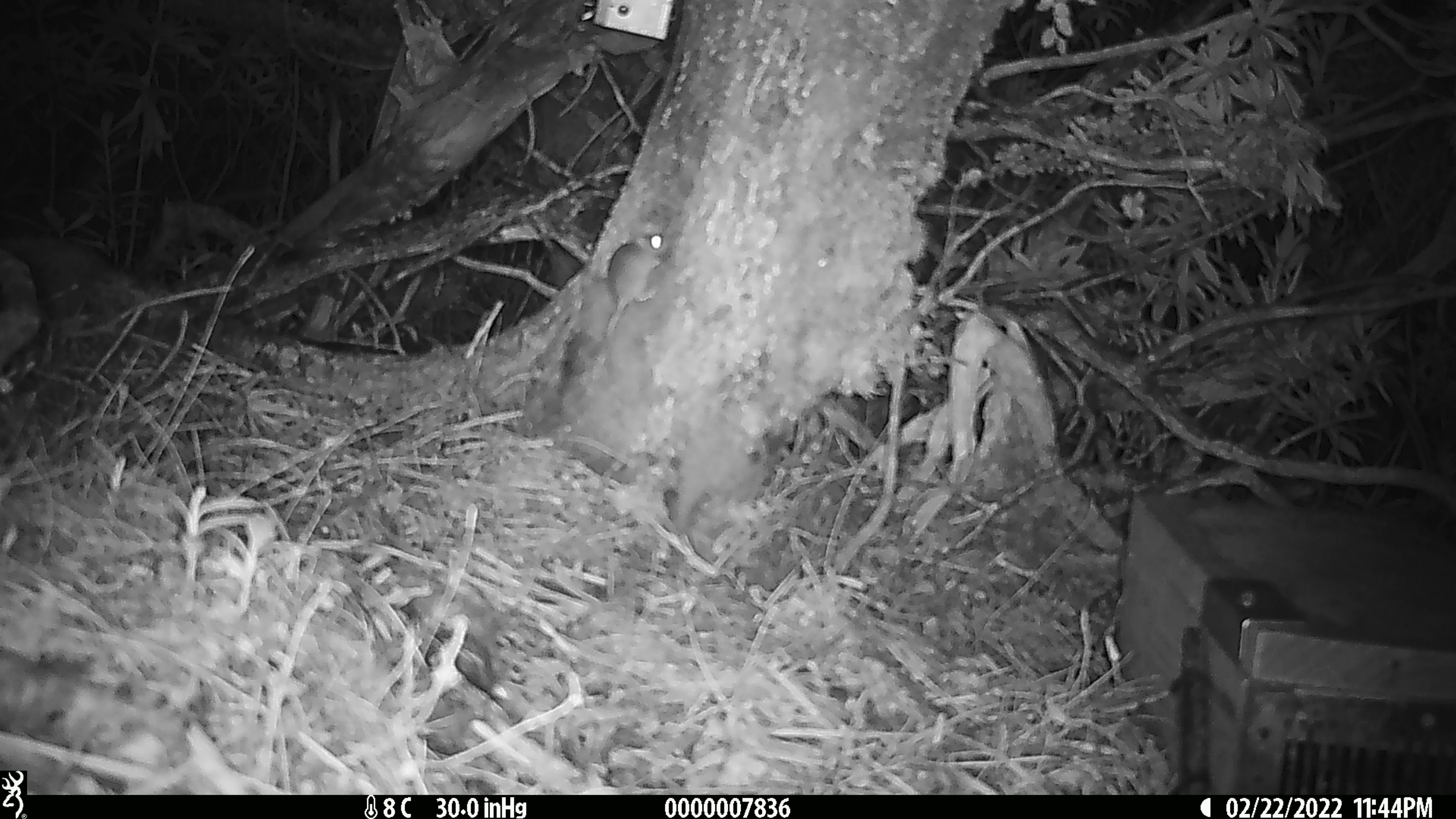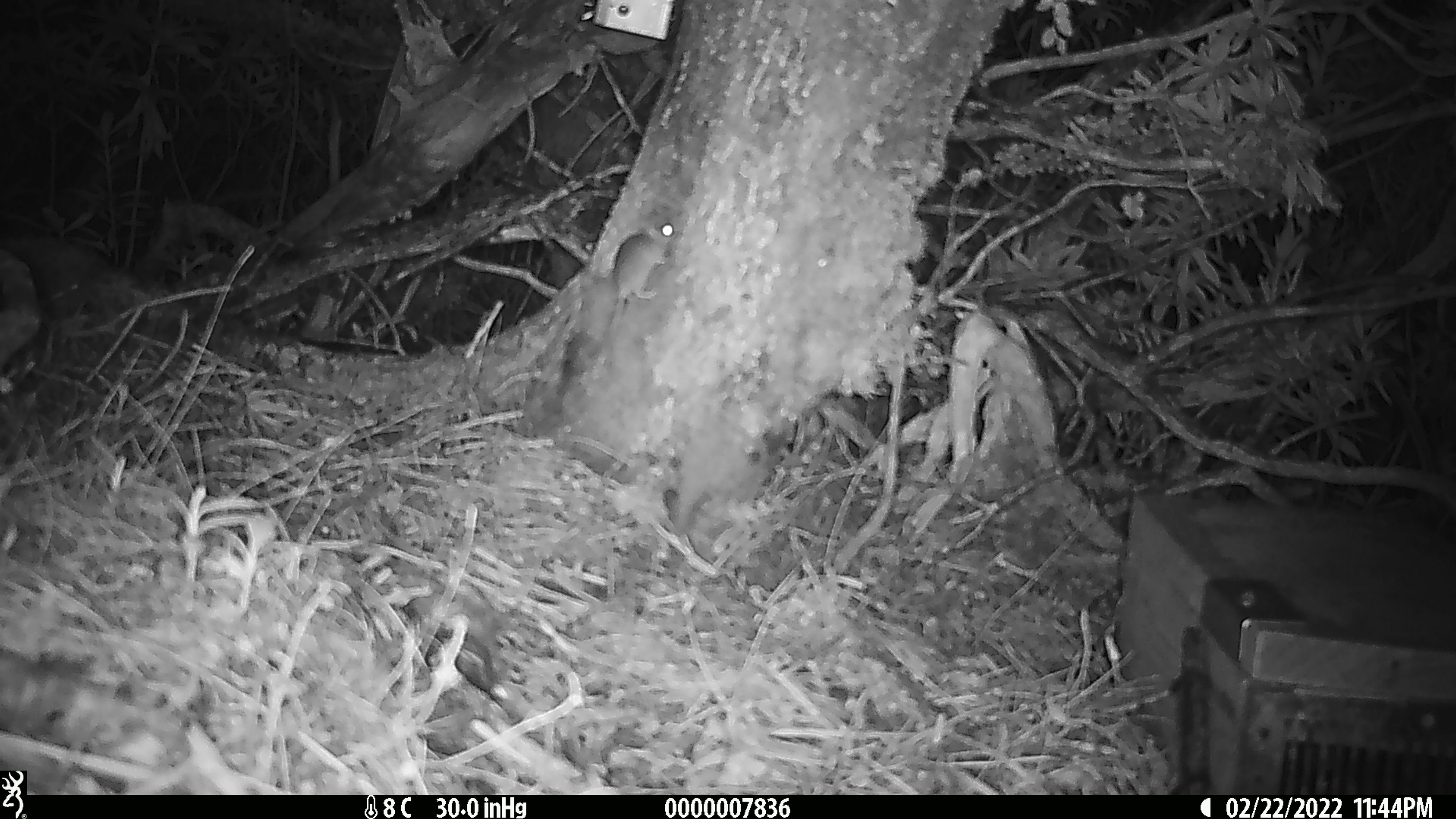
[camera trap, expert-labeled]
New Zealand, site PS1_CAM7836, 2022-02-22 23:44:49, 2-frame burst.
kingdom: Animalia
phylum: Chordata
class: Mammalia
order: Rodentia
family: Muridae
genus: Mus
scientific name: Mus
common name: mouse